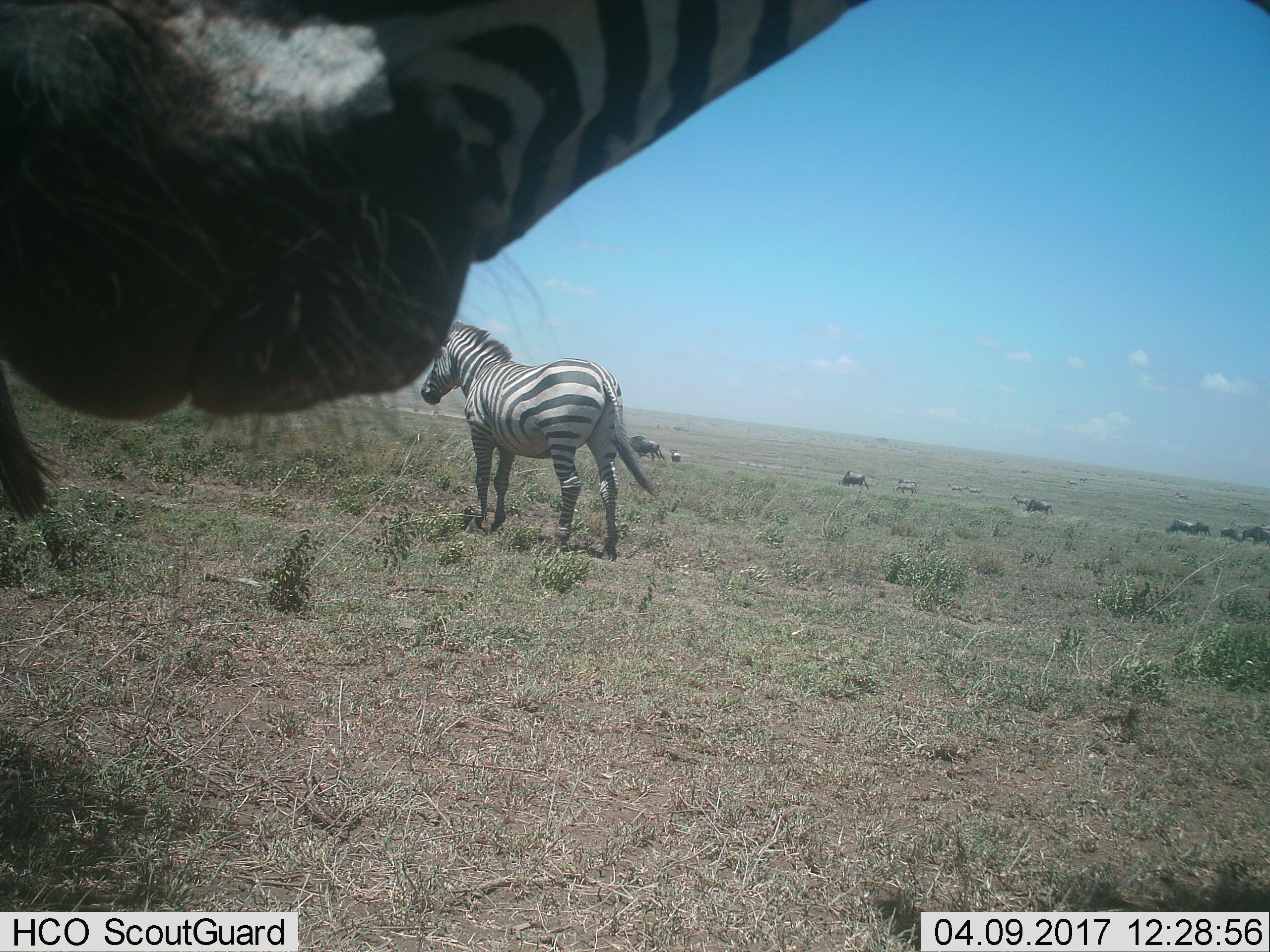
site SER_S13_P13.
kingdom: Animalia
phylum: Chordata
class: Mammalia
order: Artiodactyla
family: Bovidae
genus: Connochaetes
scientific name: Connochaetes taurinus taurinus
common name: blue wildebeest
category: wildebeestblue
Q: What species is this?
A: Wildebeestblue (blue wildebeest) (Connochaetes taurinus taurinus).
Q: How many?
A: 11-50.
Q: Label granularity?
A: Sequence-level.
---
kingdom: Animalia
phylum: Chordata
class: Mammalia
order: Perissodactyla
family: Equidae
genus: Equus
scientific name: Equus quagga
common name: plains zebra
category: zebraplains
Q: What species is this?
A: Zebraplains (plains zebra) (Equus quagga).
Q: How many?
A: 6.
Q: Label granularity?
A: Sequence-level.